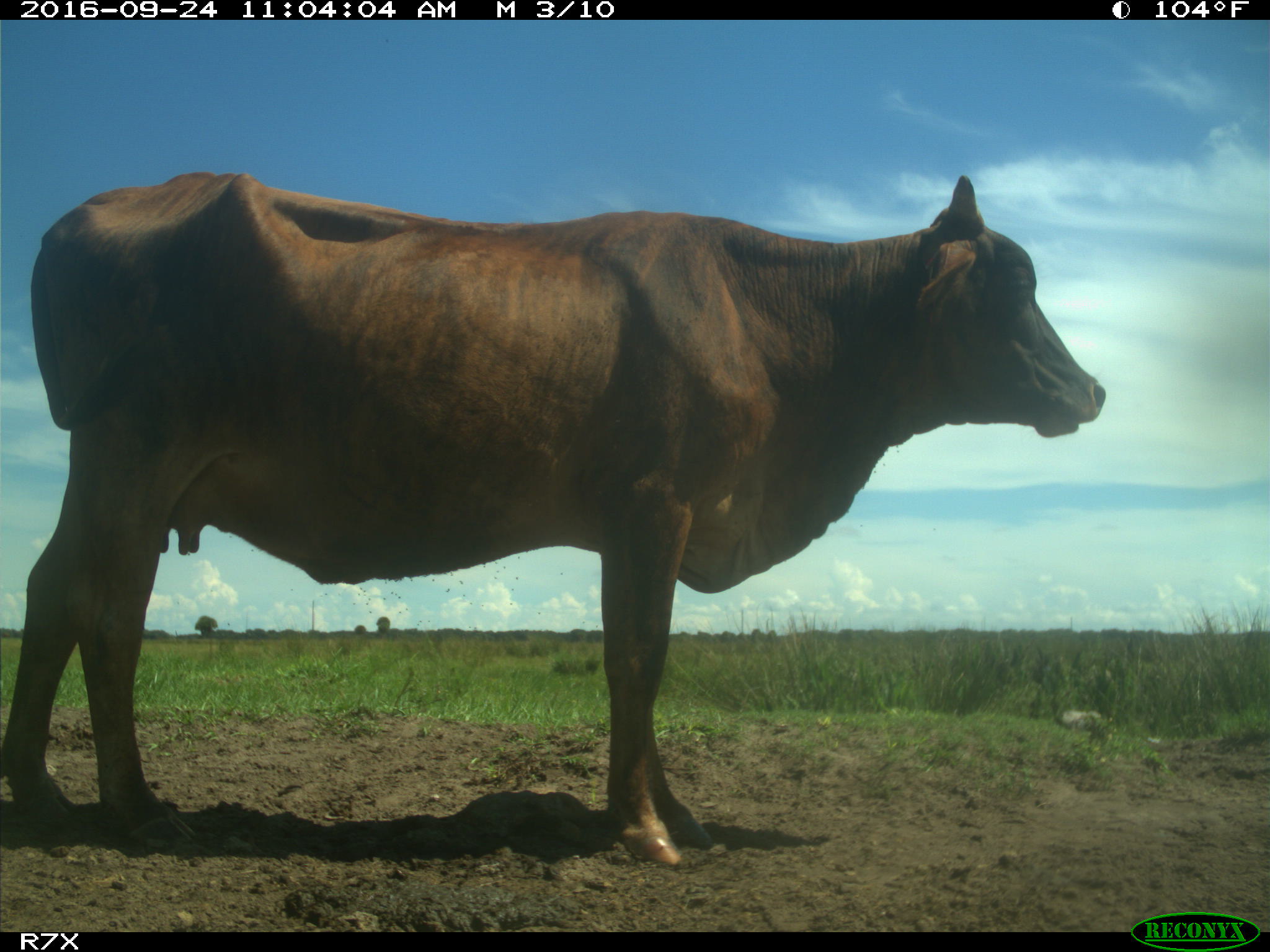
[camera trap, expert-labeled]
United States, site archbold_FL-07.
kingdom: Animalia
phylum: Chordata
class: Mammalia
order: Artiodactyla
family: Bovidae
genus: Bos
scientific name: Bos taurus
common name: domestic cow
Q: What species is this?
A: Bos taurus (domestic cow).